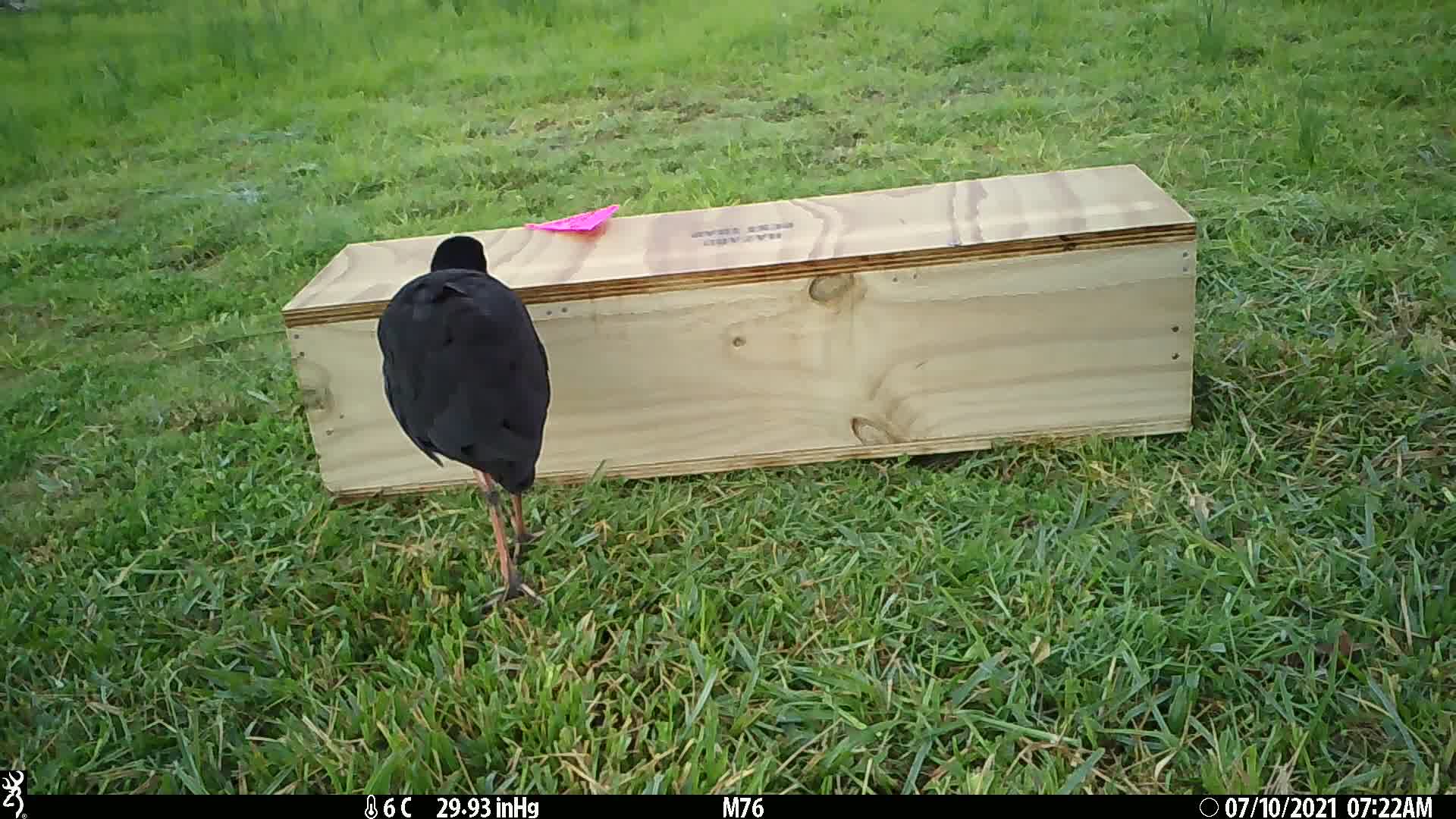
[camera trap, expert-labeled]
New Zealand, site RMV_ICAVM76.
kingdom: Animalia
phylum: Chordata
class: Aves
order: Gruiformes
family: Rallidae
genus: Porphyrio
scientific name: Porphyrio melanotus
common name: australasian swamphen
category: pukeko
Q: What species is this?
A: Pukeko (australasian swamphen) (Porphyrio melanotus).